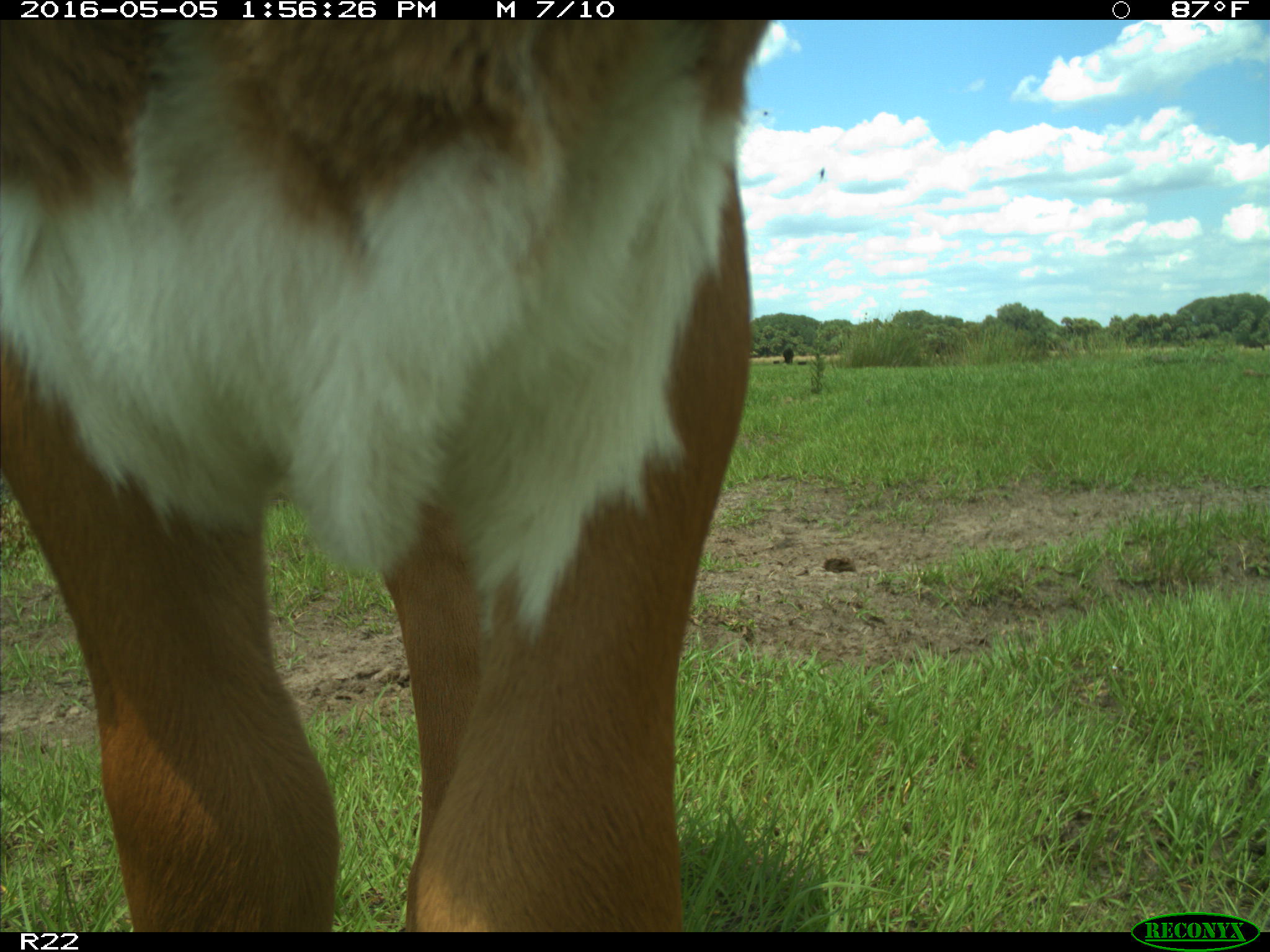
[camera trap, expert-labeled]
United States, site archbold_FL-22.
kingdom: Animalia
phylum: Chordata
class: Mammalia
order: Artiodactyla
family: Bovidae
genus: Bos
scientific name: Bos taurus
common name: domestic cow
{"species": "Bos taurus (domestic cow)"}